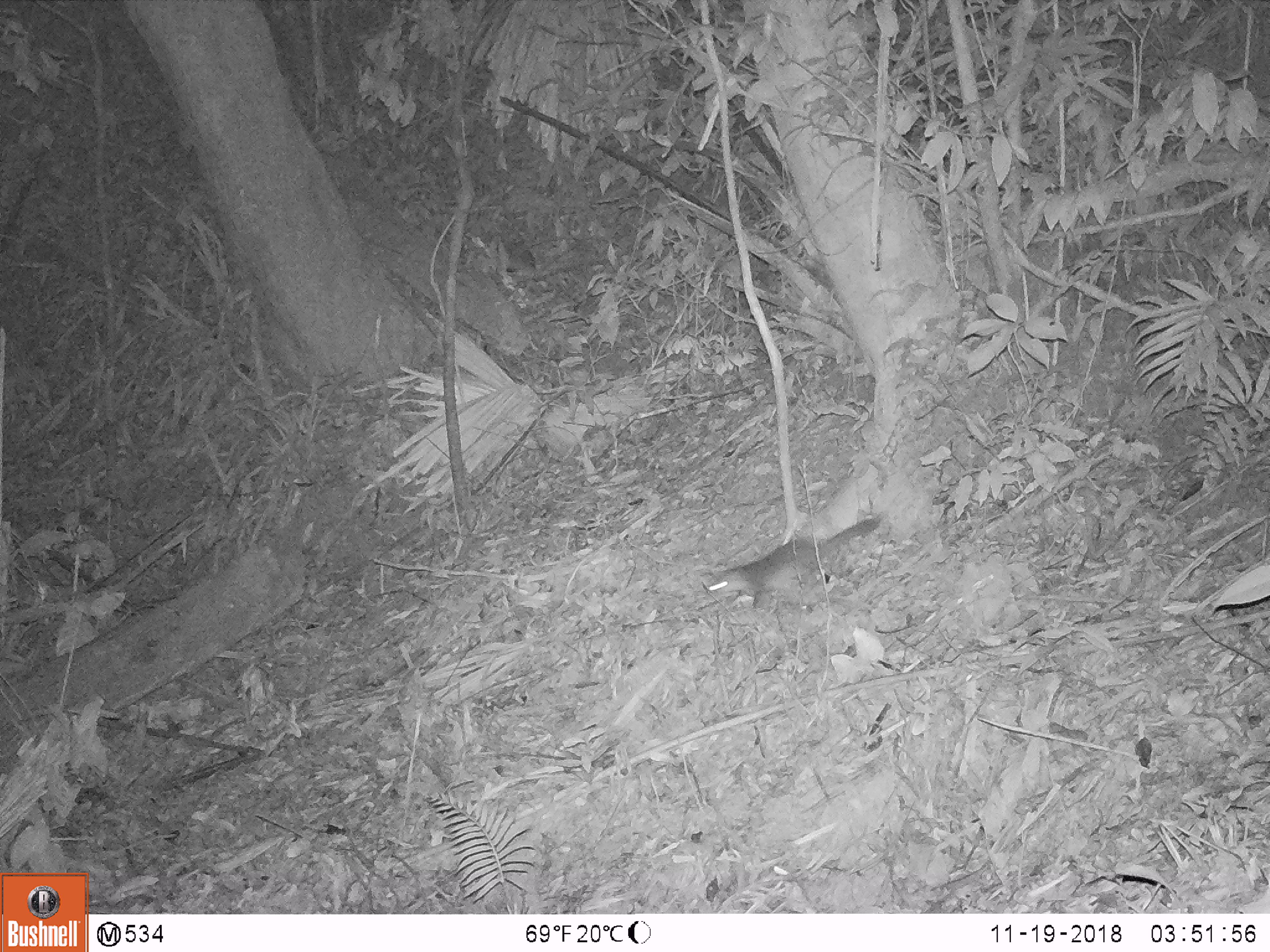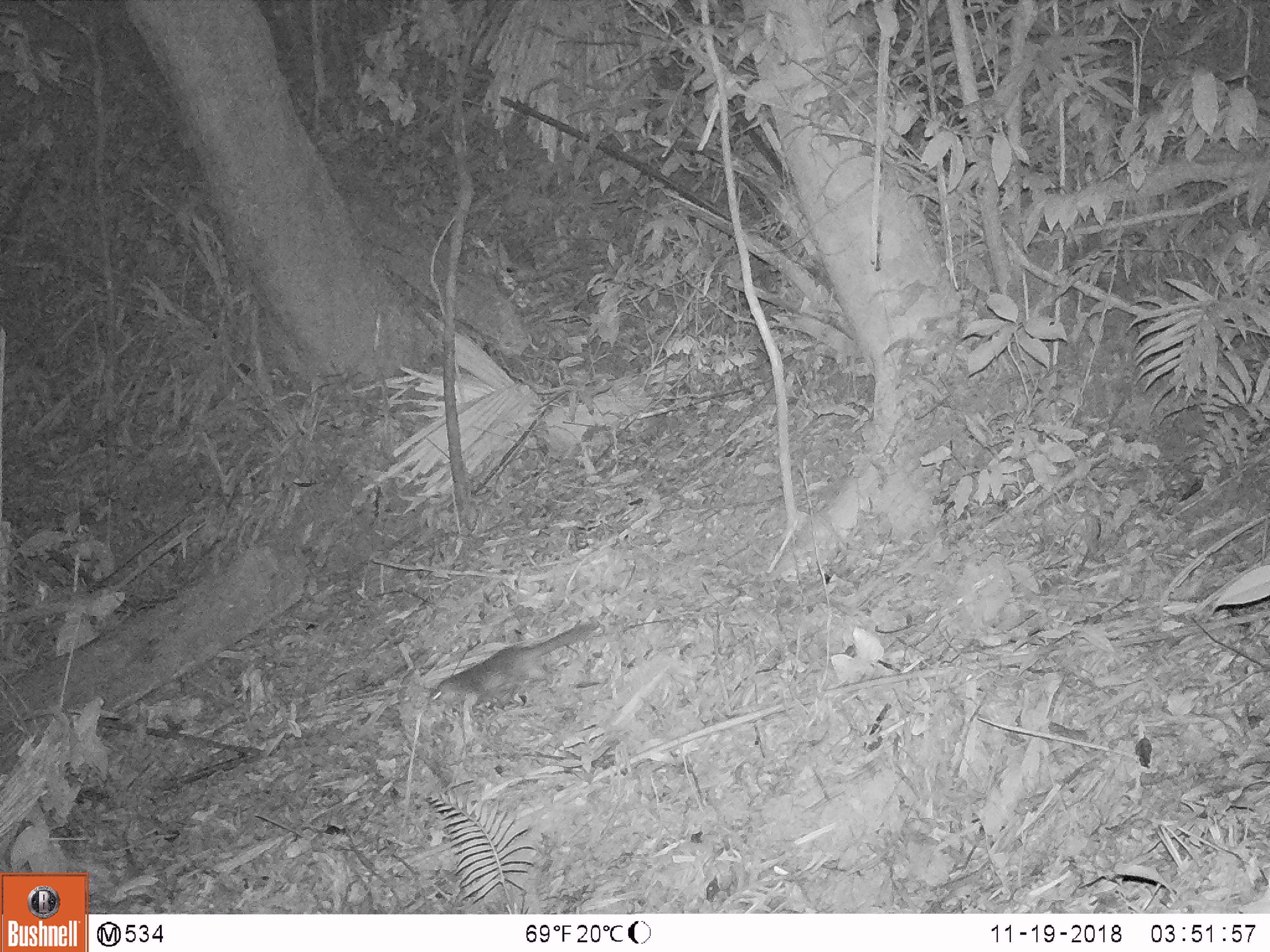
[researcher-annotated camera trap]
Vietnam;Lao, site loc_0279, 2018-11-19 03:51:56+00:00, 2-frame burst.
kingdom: Animalia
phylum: Chordata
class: Mammalia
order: Carnivora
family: Mustelidae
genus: Melogale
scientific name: Melogale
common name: ferret badger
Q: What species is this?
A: Ferret badger (Melogale).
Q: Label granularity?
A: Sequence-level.